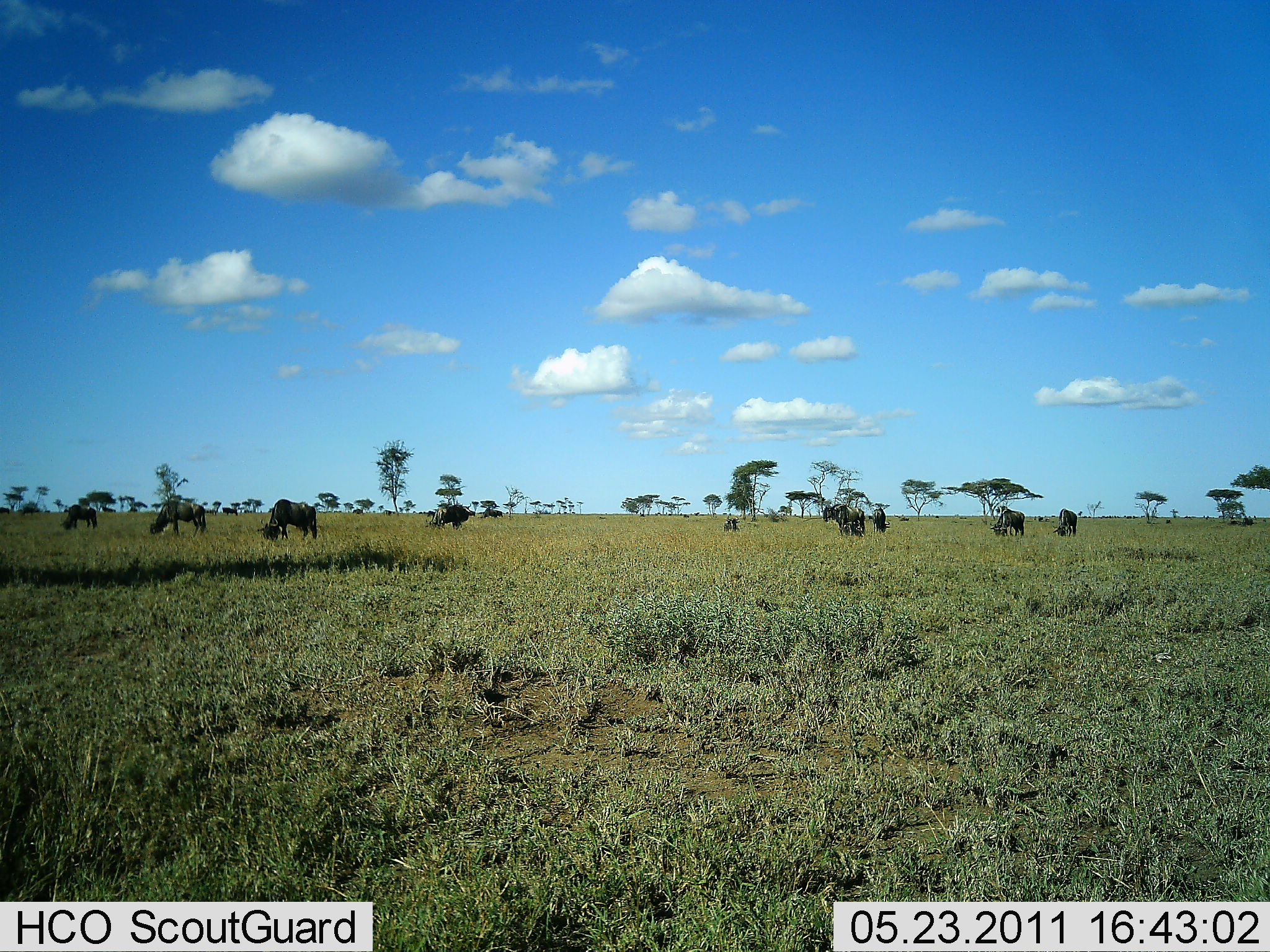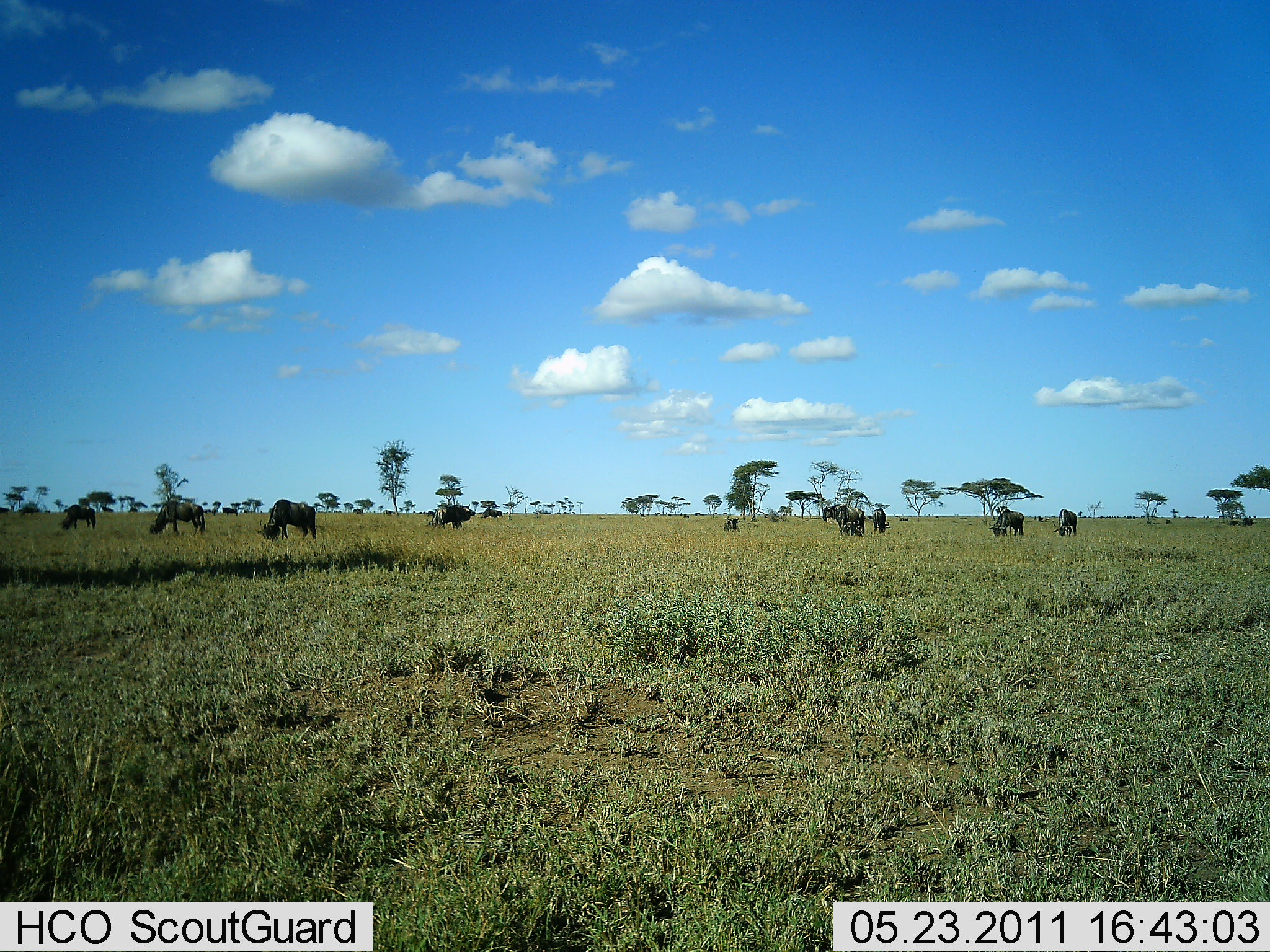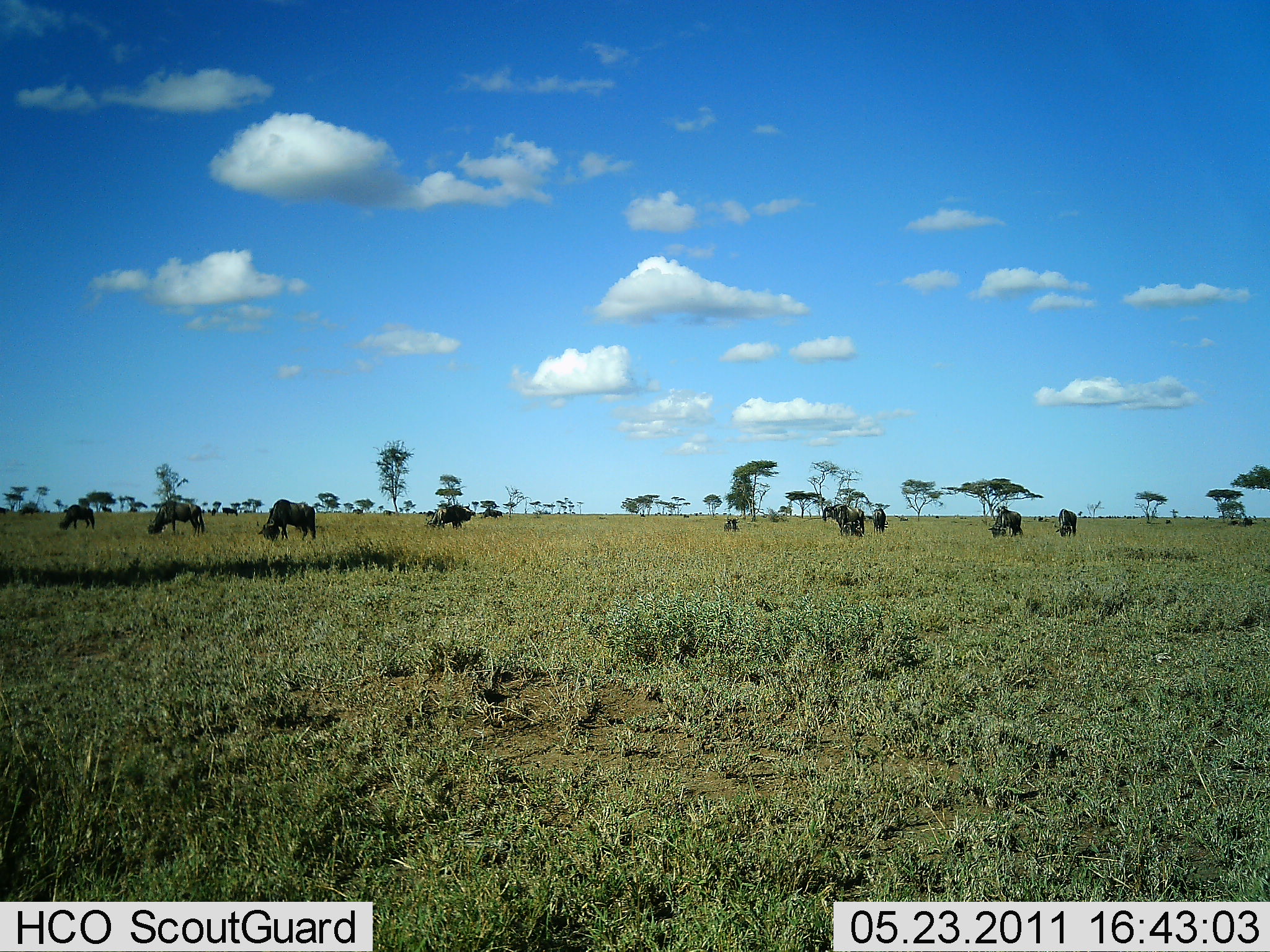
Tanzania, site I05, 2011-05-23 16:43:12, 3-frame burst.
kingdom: Animalia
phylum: Chordata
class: Mammalia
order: Artiodactyla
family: Bovidae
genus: Connochaetes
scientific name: Connochaetes taurinus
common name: blue wildebeest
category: wildebeest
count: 11-50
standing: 18%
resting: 0%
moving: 18%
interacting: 0%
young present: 0%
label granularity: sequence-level